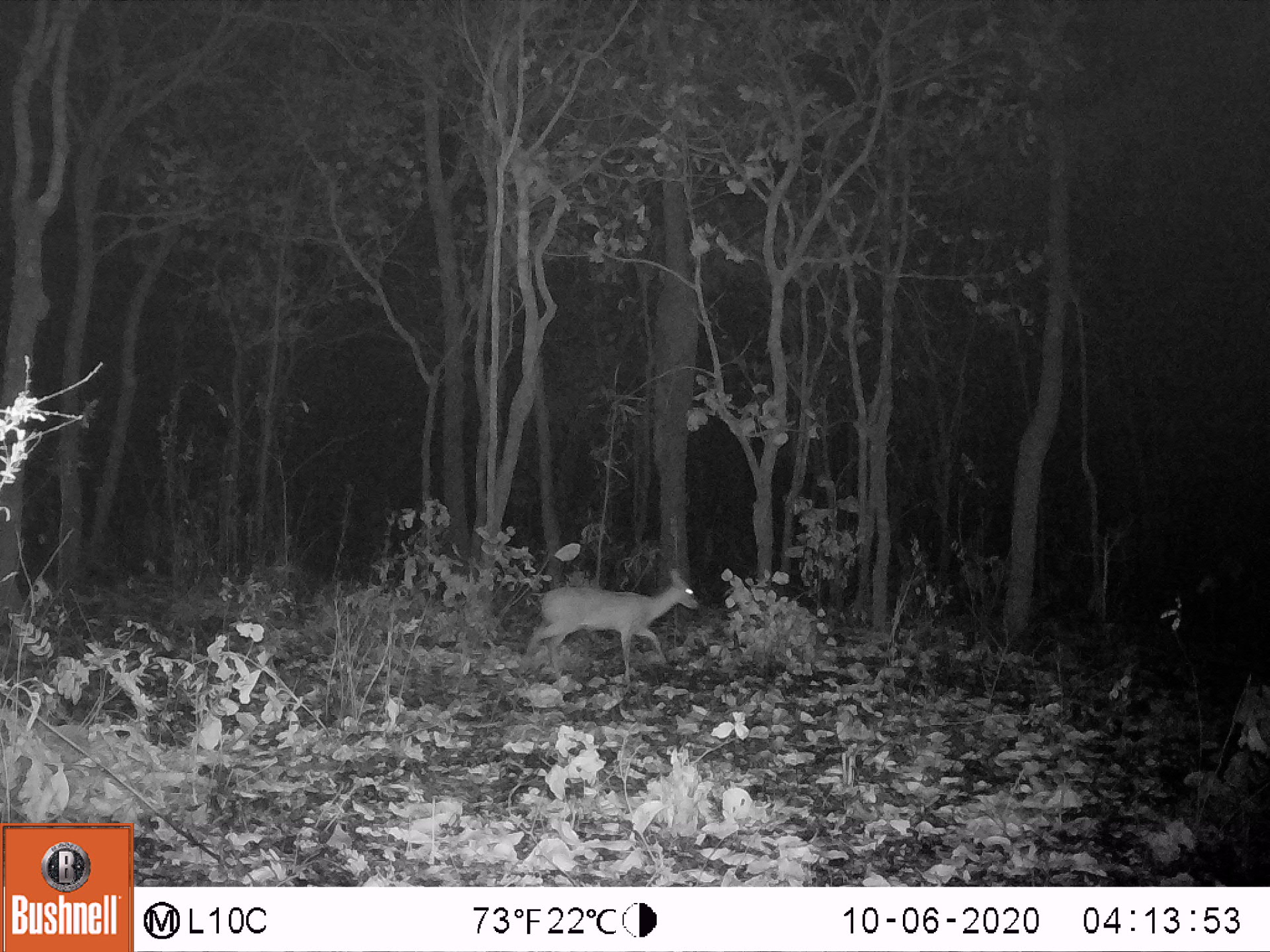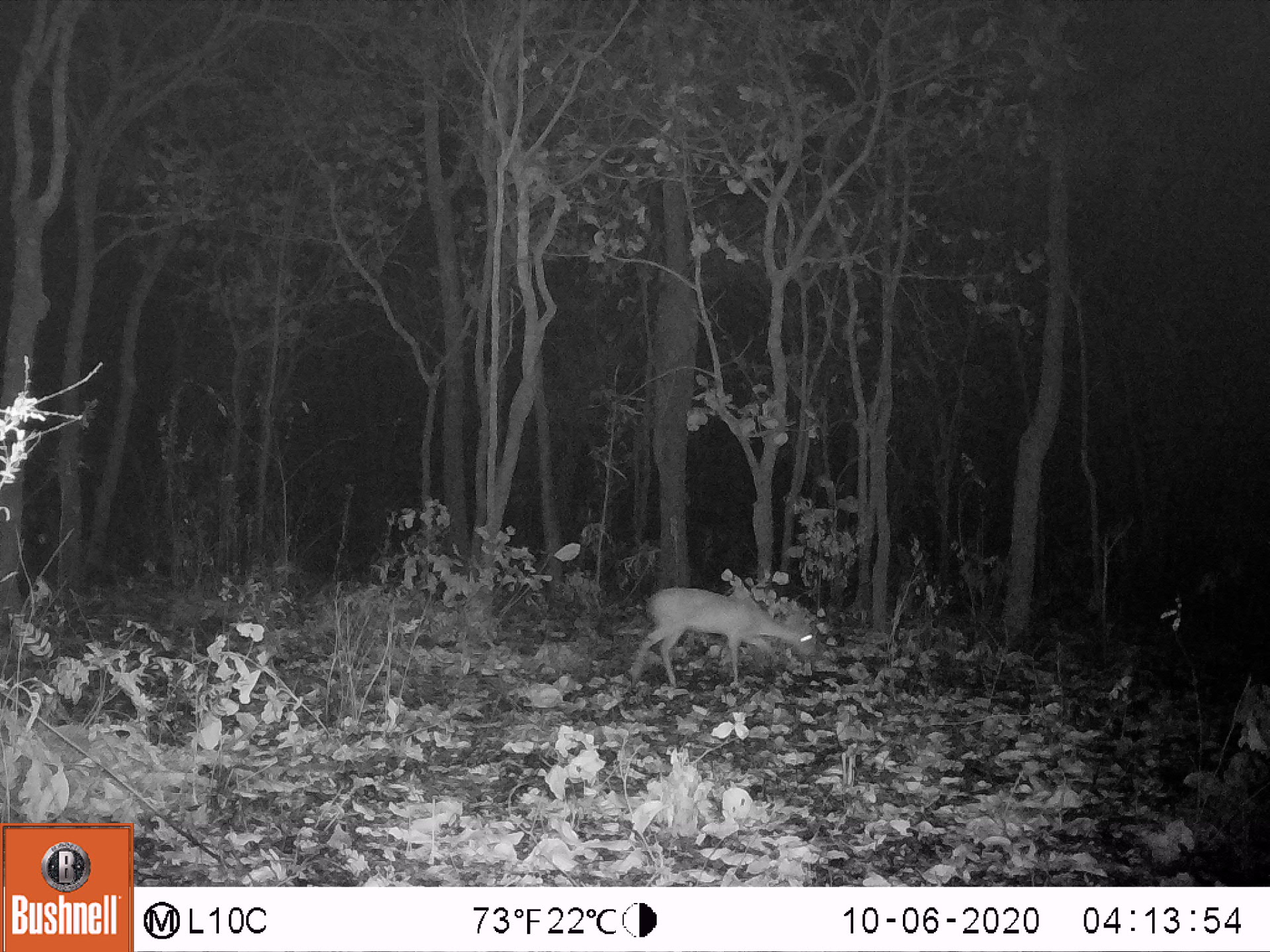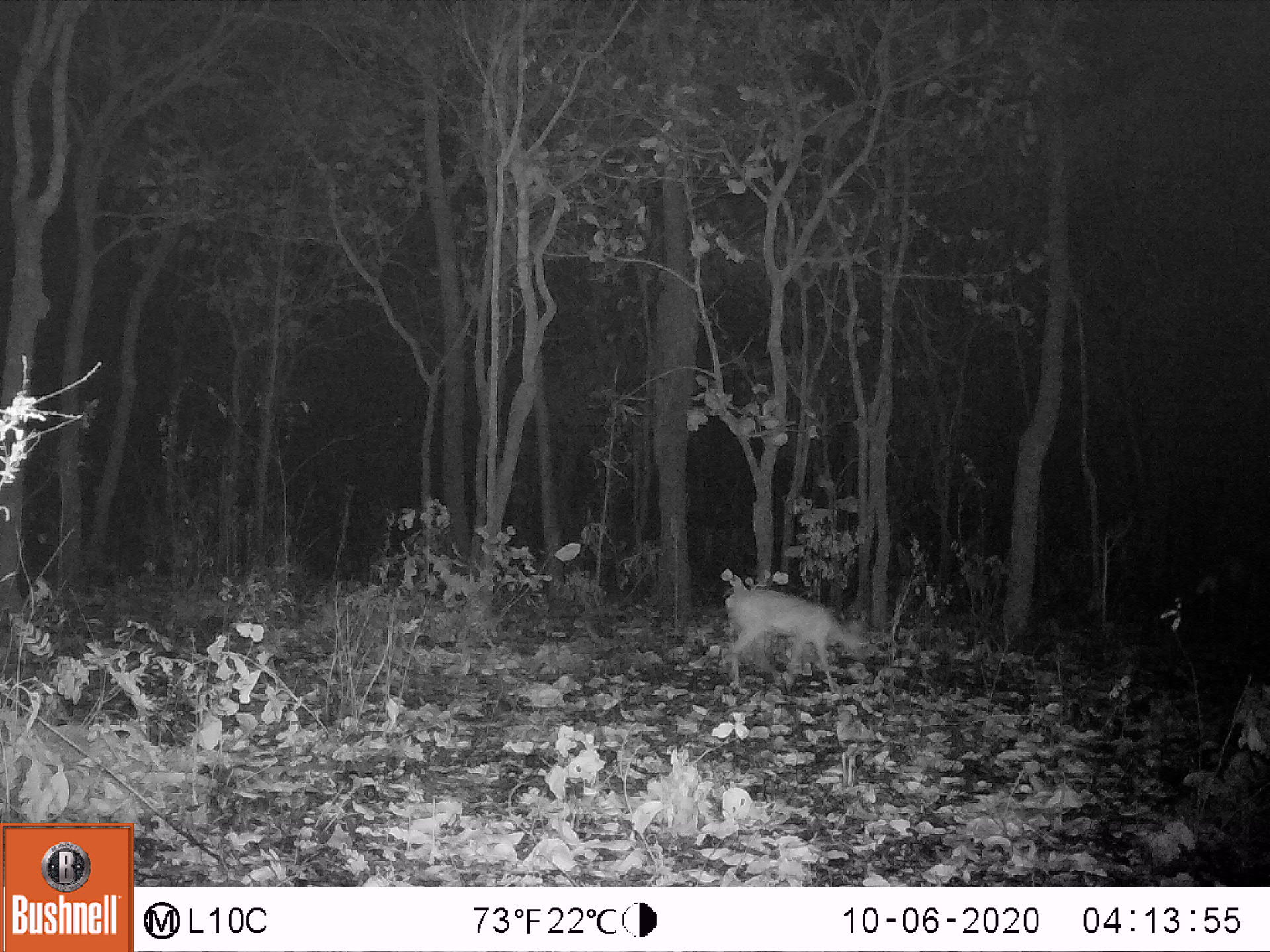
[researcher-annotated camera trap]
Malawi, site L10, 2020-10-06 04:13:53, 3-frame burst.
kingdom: Animalia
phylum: Chordata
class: Mammalia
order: Artiodactyla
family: Bovidae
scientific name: Antilopinae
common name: small antelope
Small antelope (Antilopinae), count 1.